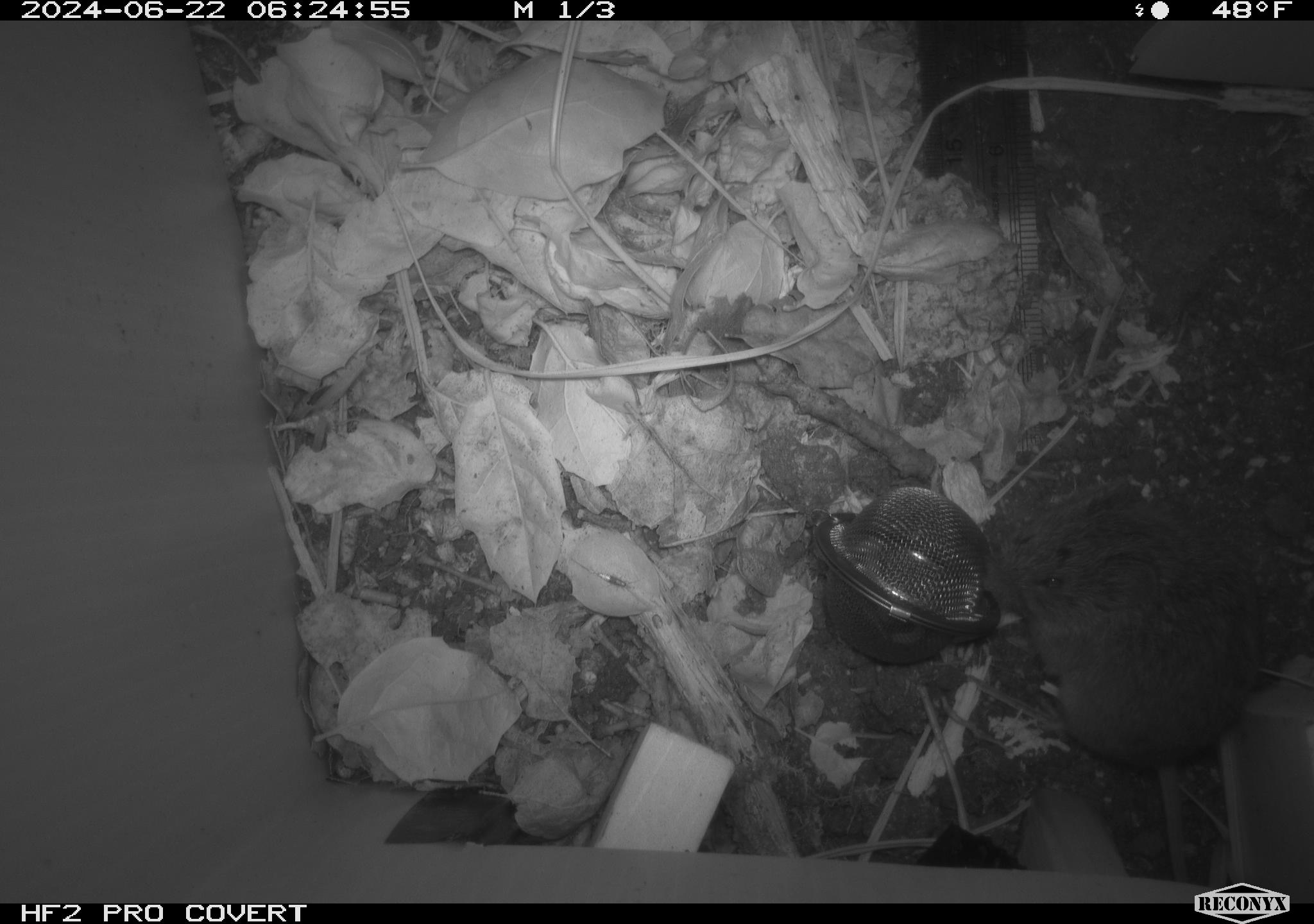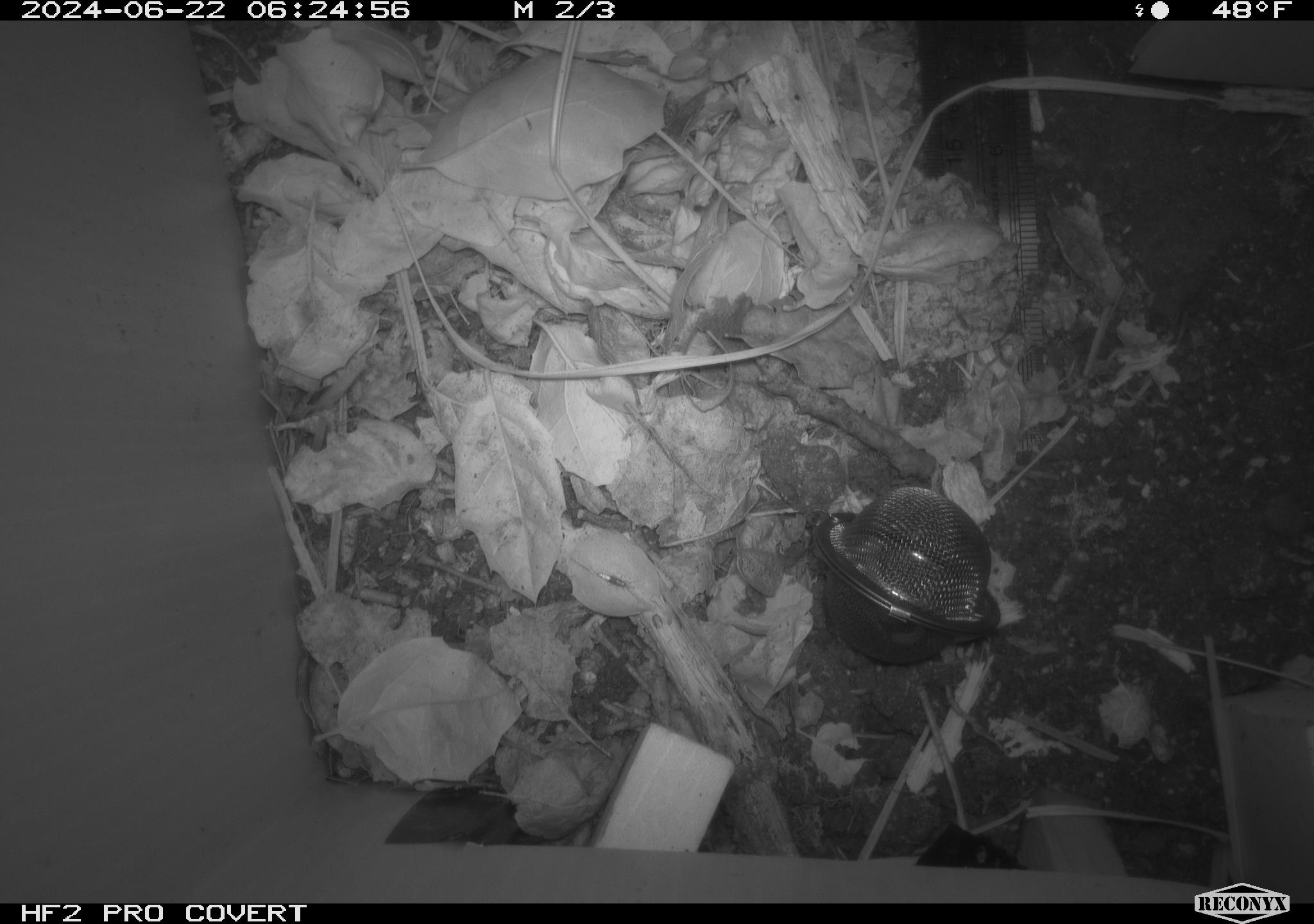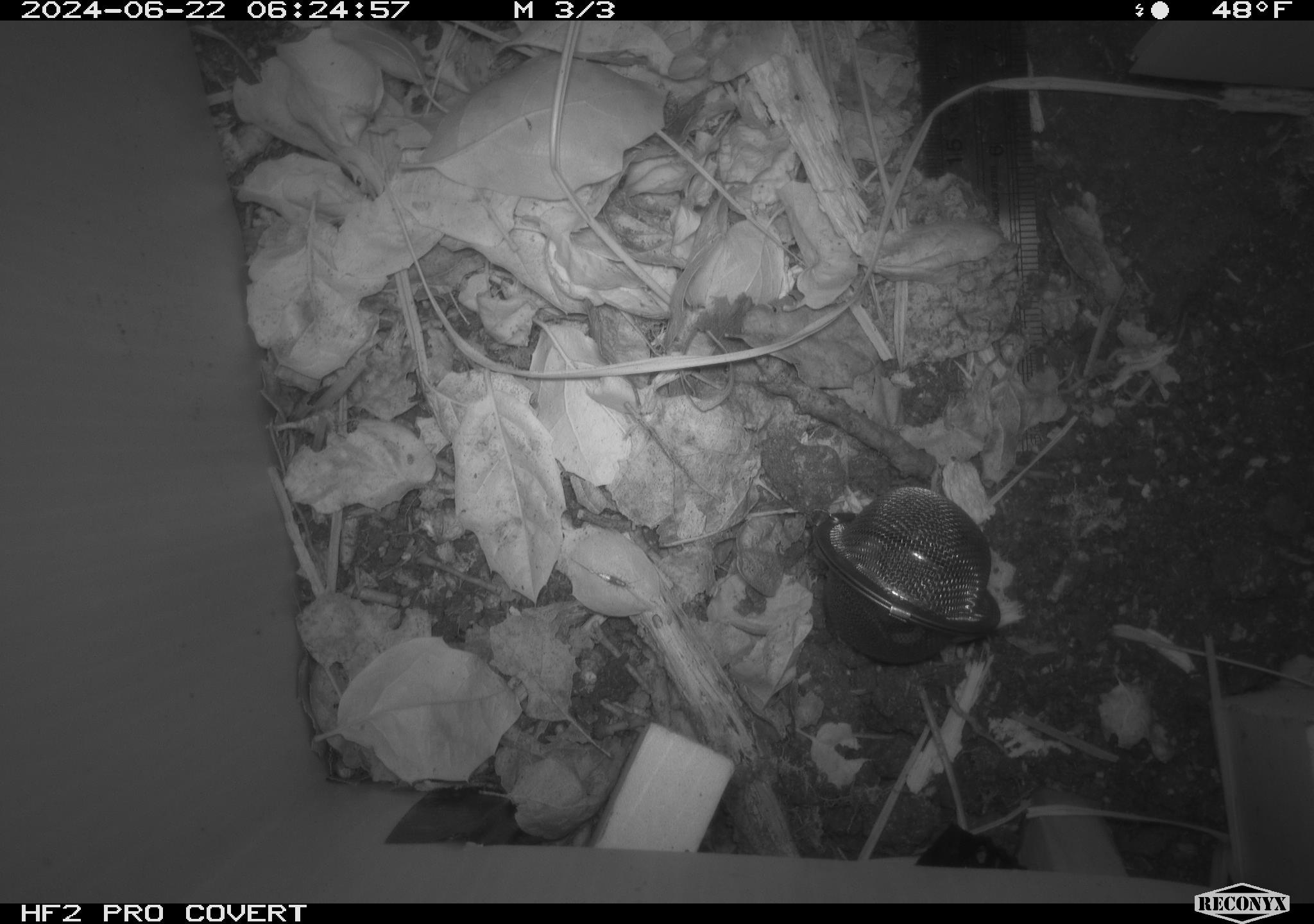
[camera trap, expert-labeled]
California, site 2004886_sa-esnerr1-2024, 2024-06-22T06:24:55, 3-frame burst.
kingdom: Animalia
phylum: Chordata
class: Mammalia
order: Rodentia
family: Cricetidae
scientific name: Cricetidae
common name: hamsters, voles, lemmings, and allies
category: cricetidae family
Cricetidae family (hamsters, voles, lemmings, and allies) (Cricetidae).